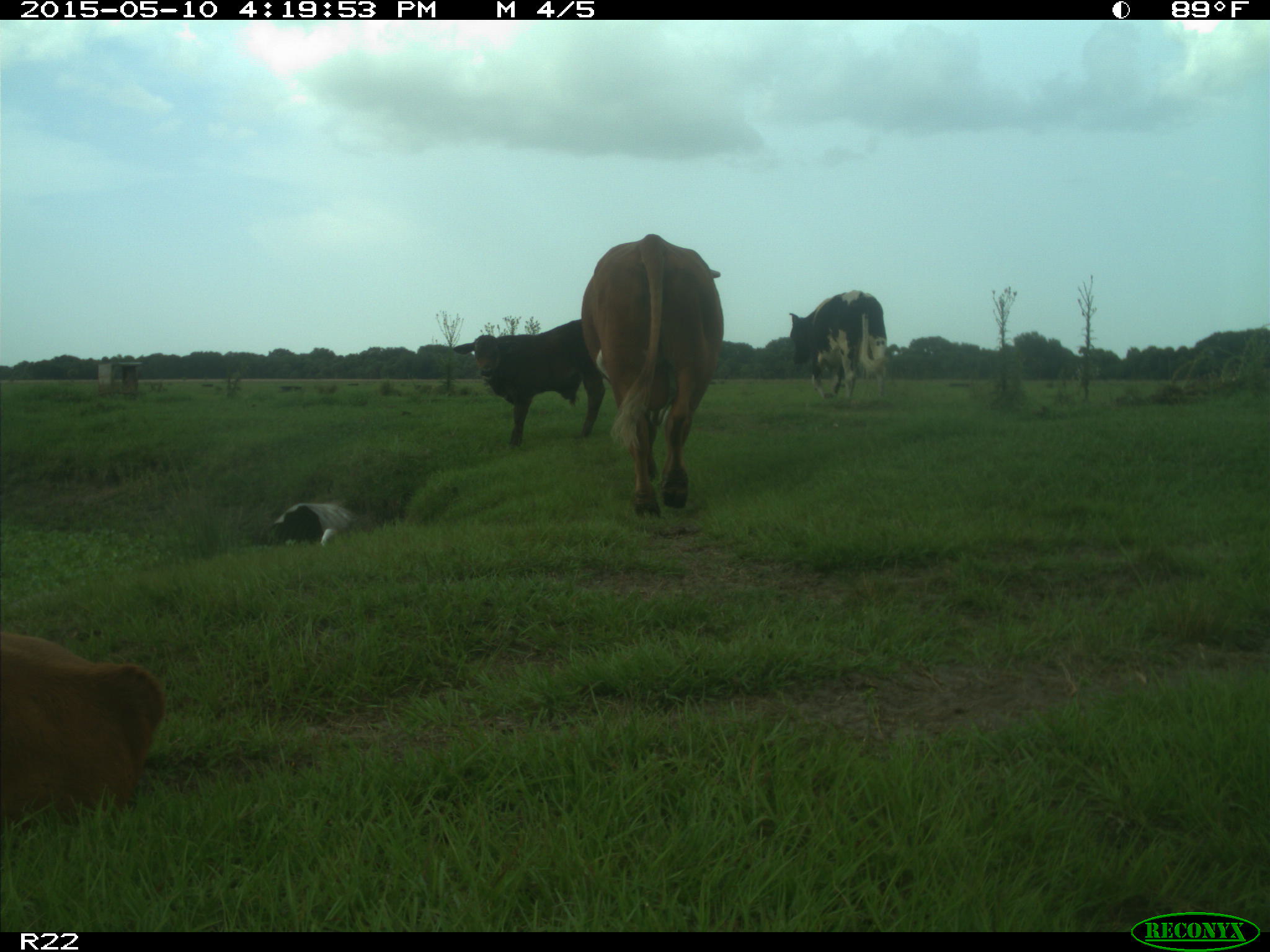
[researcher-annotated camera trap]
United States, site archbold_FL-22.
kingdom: Animalia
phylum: Chordata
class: Mammalia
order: Artiodactyla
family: Bovidae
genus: Bos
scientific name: Bos taurus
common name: domestic cow